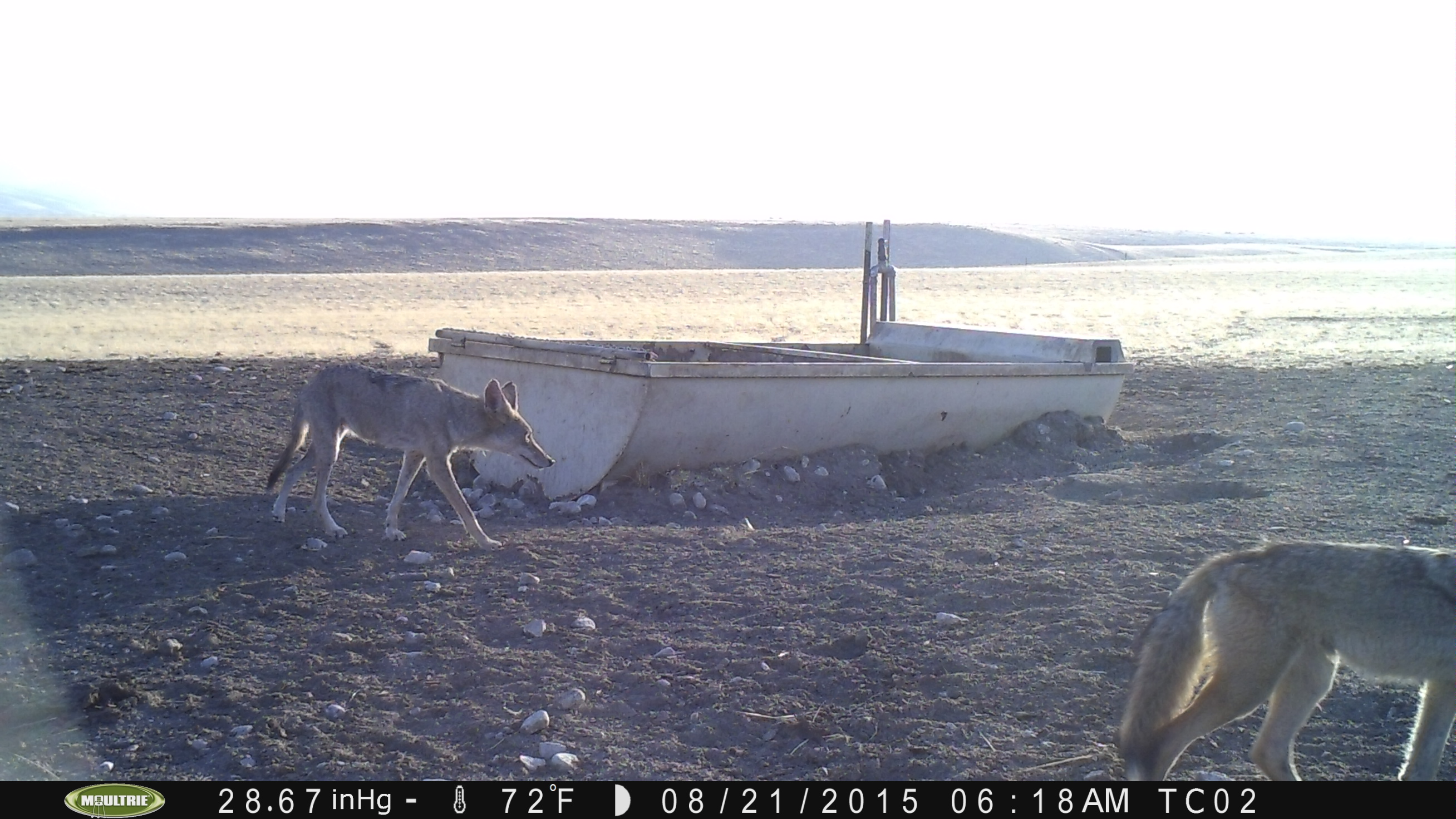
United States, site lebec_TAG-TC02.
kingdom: Animalia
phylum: Chordata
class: Mammalia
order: Carnivora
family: Canidae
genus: Canis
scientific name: Canis latrans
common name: coyote